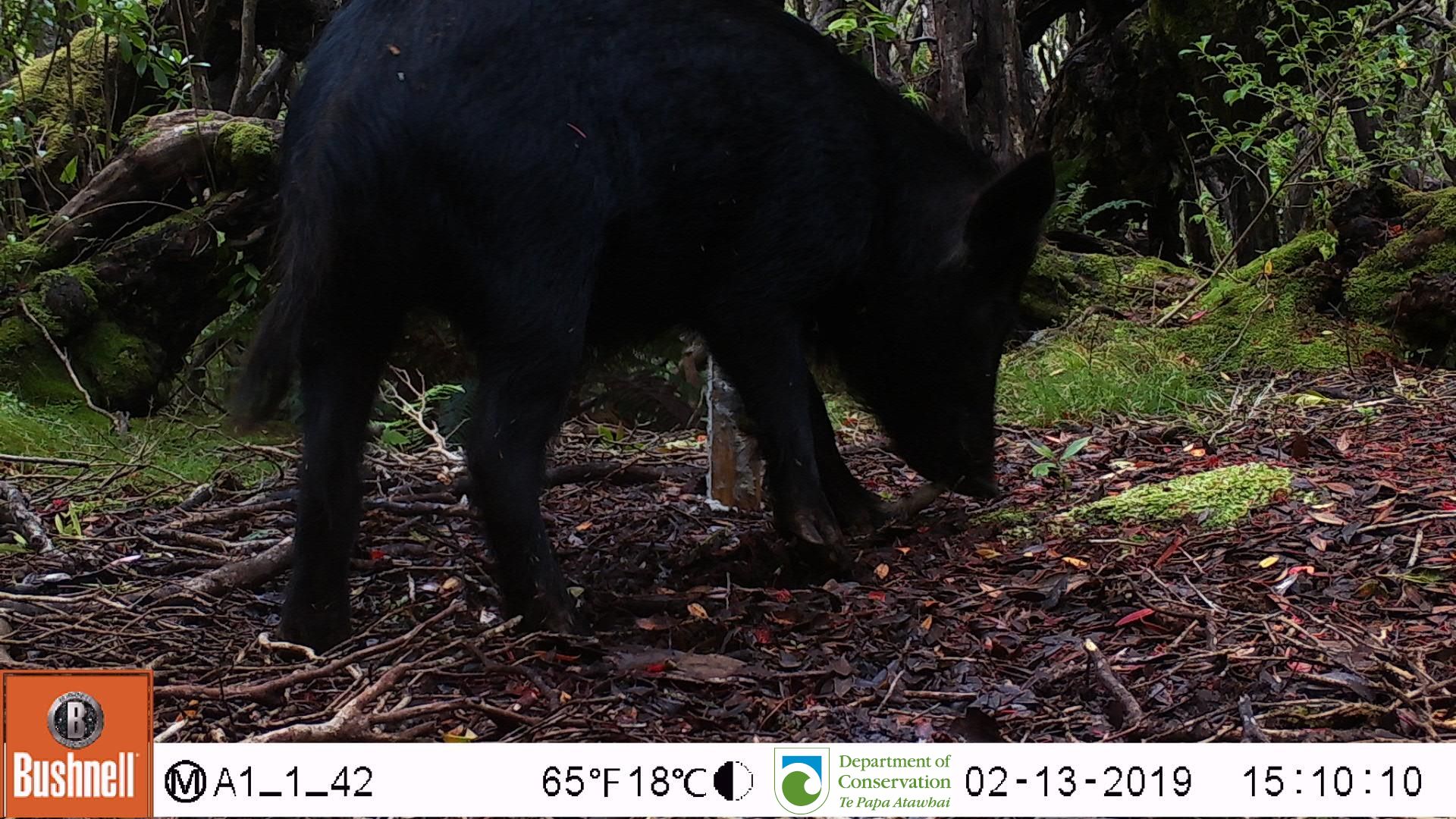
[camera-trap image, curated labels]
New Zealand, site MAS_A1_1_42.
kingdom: Animalia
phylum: Chordata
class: Mammalia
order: Artiodactyla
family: Suidae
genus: Sus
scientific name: Sus scrofa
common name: pig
Pig (Sus scrofa).